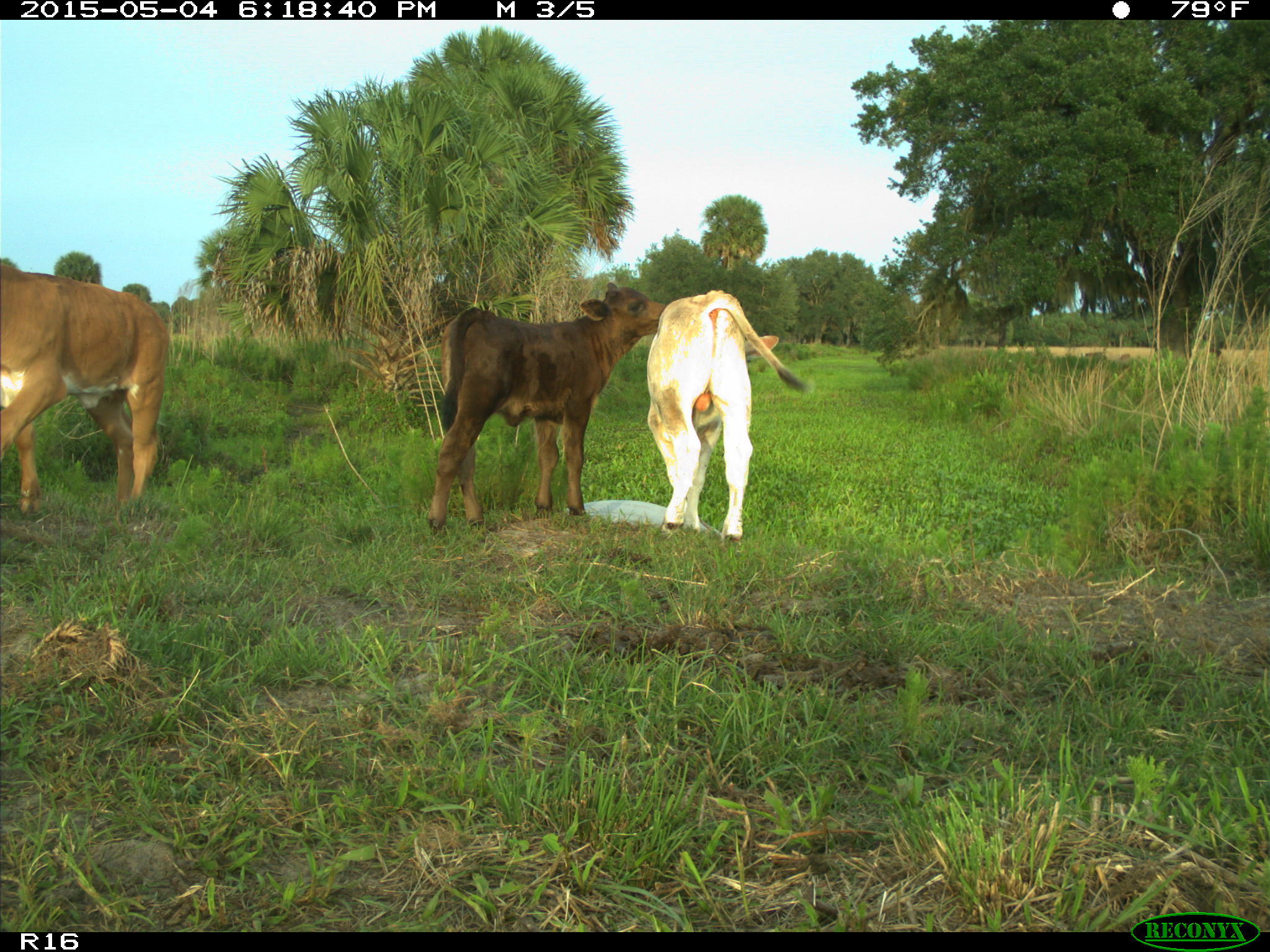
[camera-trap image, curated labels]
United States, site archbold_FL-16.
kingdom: Animalia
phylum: Chordata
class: Mammalia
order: Artiodactyla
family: Bovidae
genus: Bos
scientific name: Bos taurus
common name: domestic cow